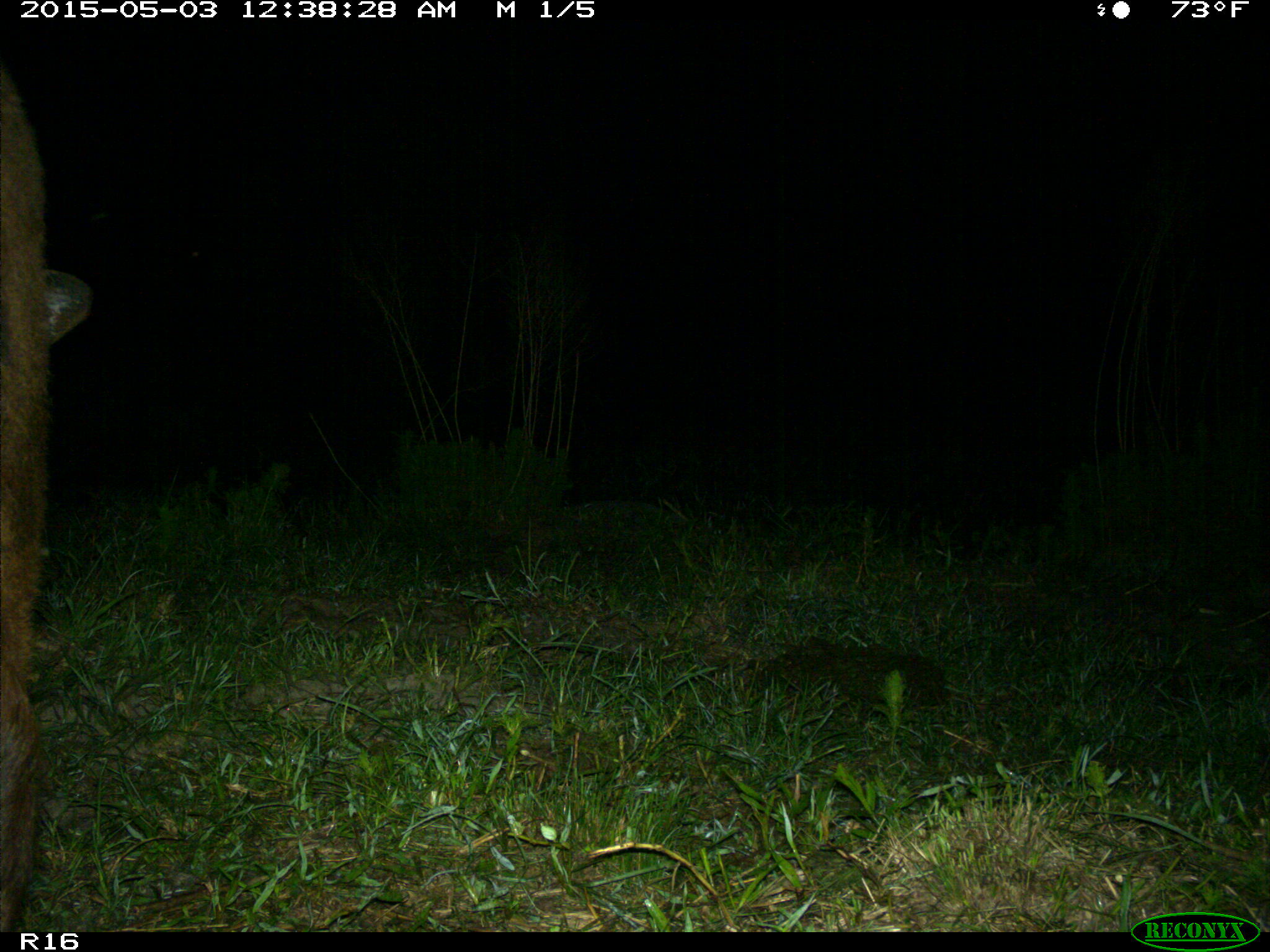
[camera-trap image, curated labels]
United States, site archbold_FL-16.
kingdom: Animalia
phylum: Chordata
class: Mammalia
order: Artiodactyla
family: Bovidae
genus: Bos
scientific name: Bos taurus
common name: domestic cow